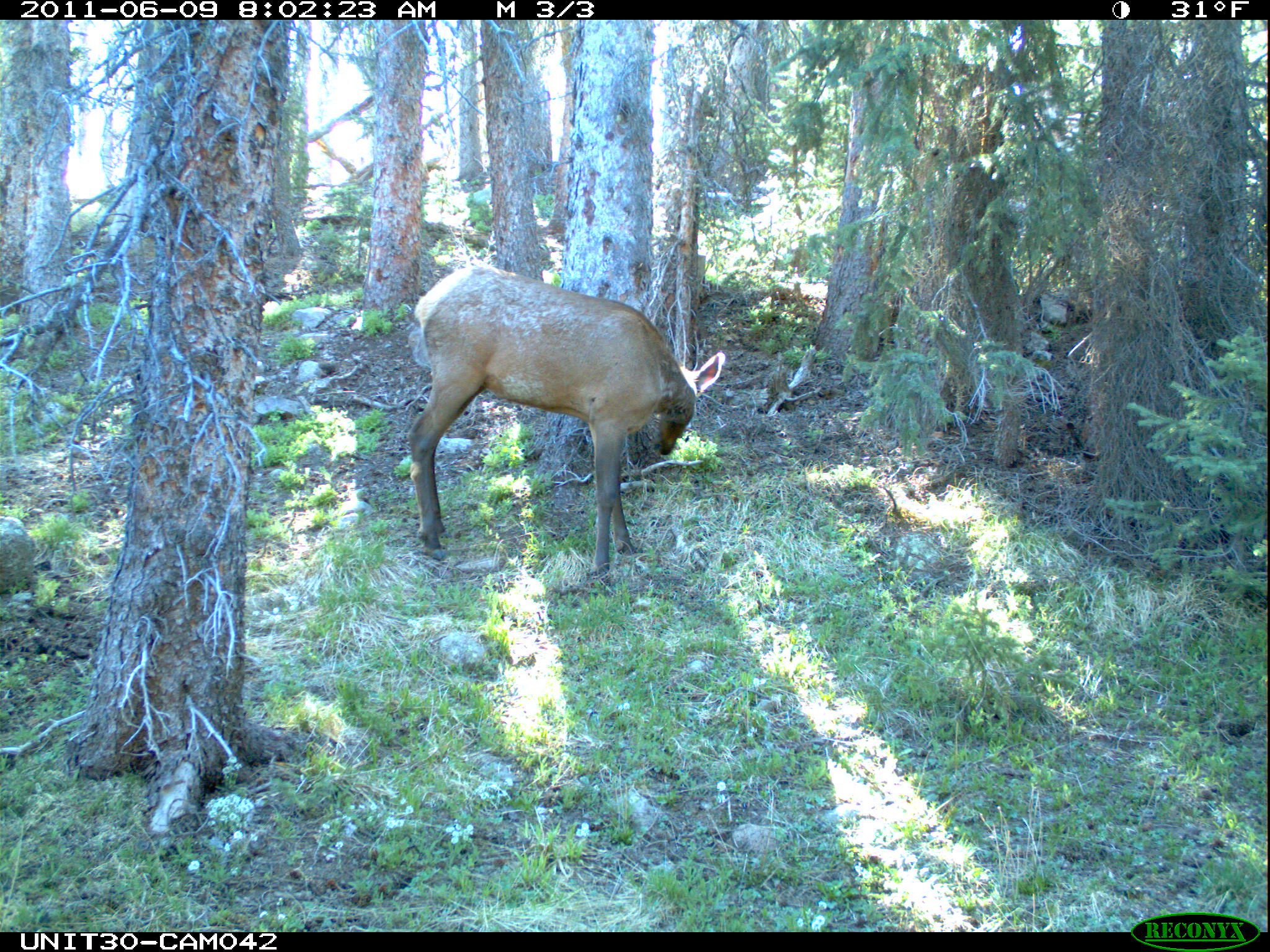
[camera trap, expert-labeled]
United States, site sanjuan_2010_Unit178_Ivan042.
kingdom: Animalia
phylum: Chordata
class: Mammalia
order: Artiodactyla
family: Cervidae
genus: Cervus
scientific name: Cervus elaphus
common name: red deer